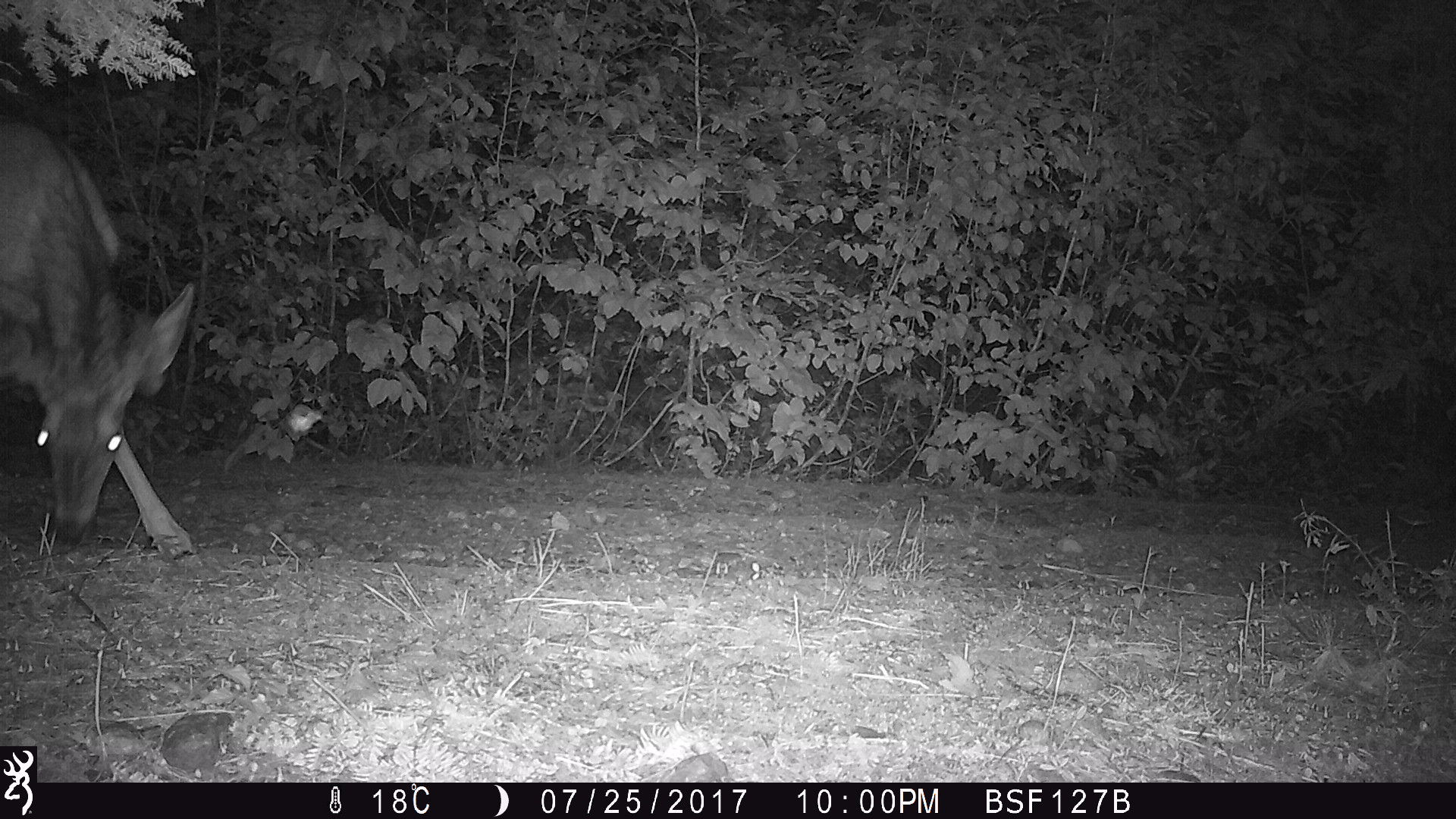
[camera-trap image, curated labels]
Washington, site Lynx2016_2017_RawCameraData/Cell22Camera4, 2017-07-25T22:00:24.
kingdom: Animalia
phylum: Chordata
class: Mammalia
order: Artiodactyla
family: Cervidae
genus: Odocoileus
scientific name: Odocoileus hemionus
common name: mule deer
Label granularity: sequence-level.